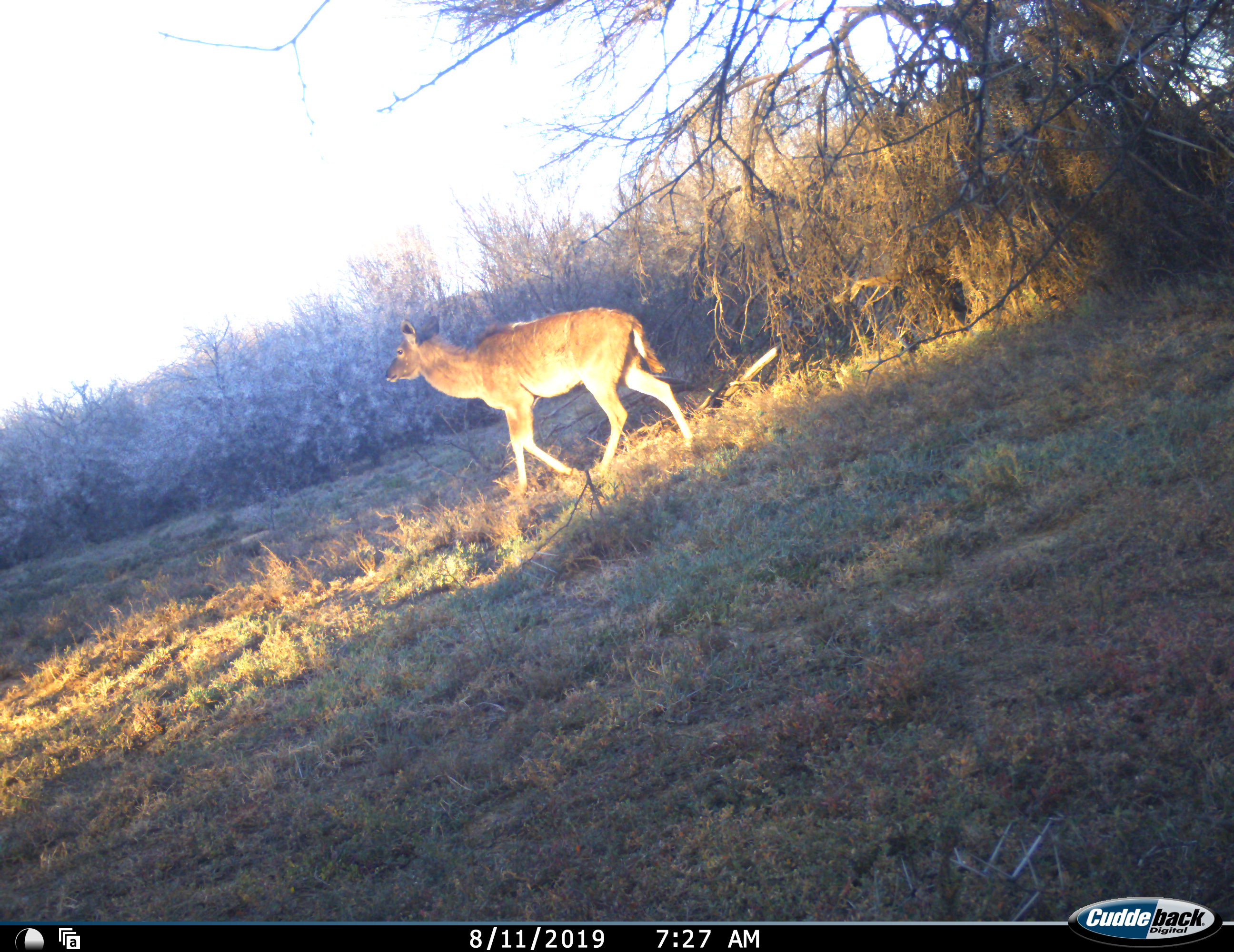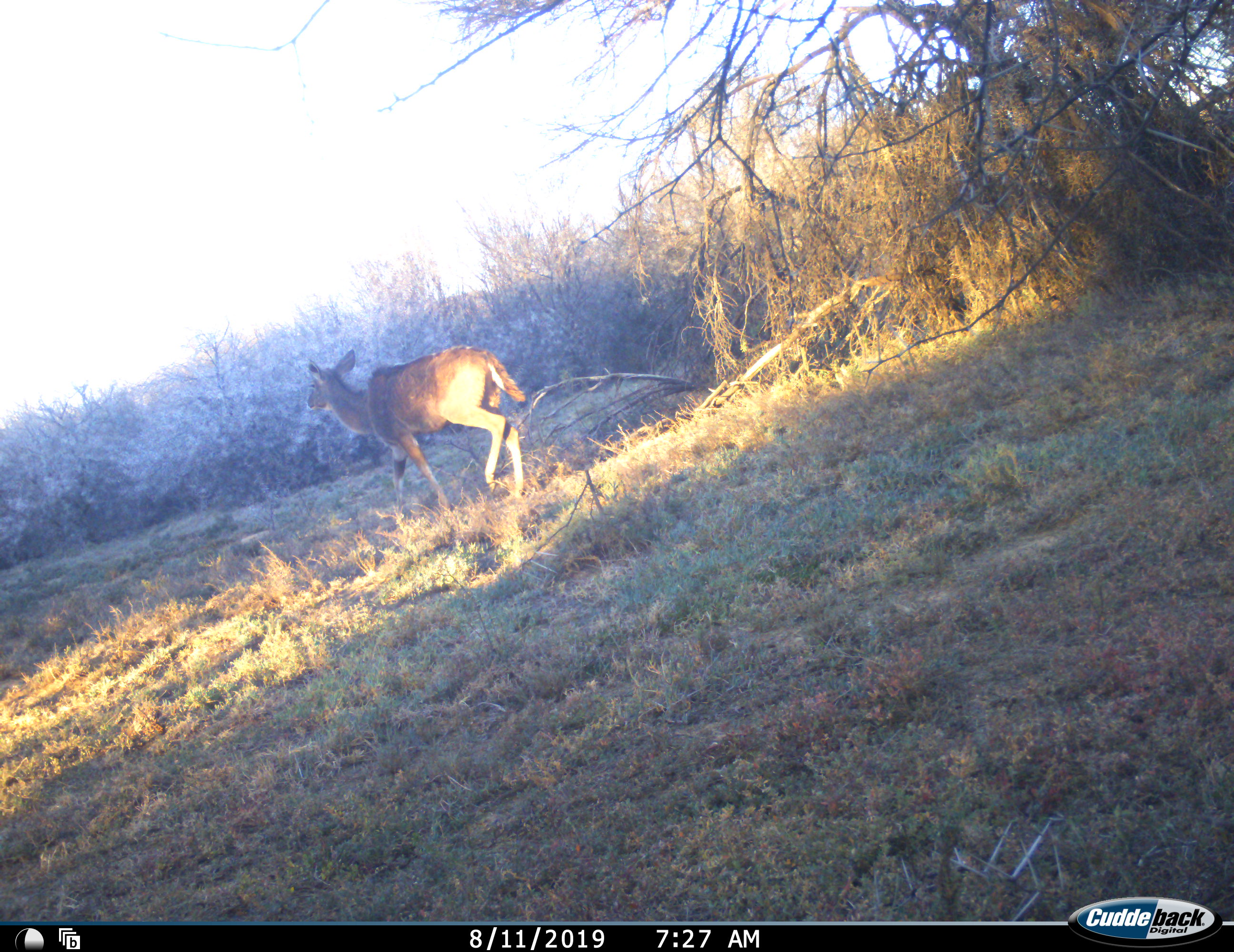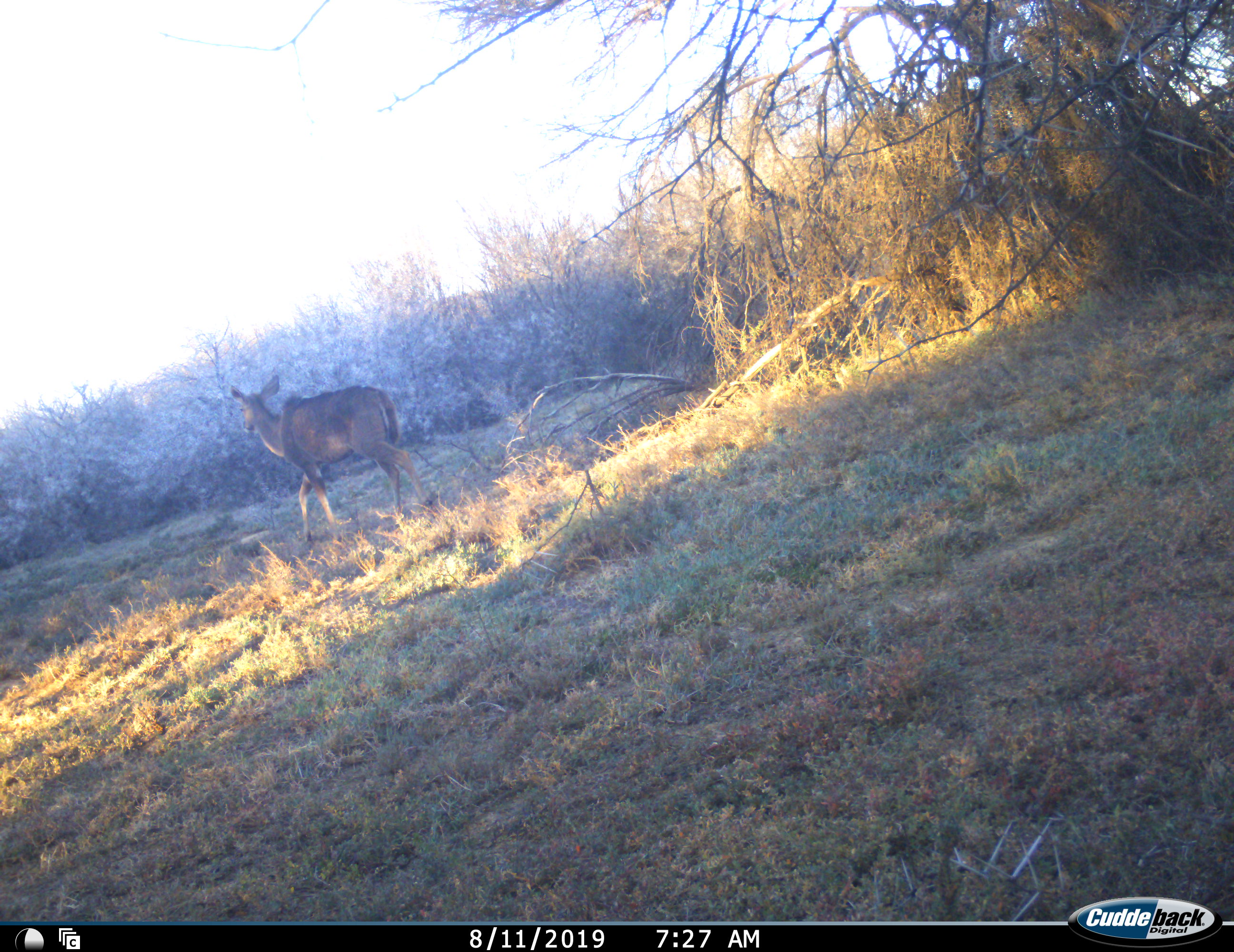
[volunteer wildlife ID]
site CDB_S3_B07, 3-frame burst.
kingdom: Animalia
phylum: Chordata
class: Mammalia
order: Artiodactyla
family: Bovidae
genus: Tragelaphus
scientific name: Tragelaphus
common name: kudu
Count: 1.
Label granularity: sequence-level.